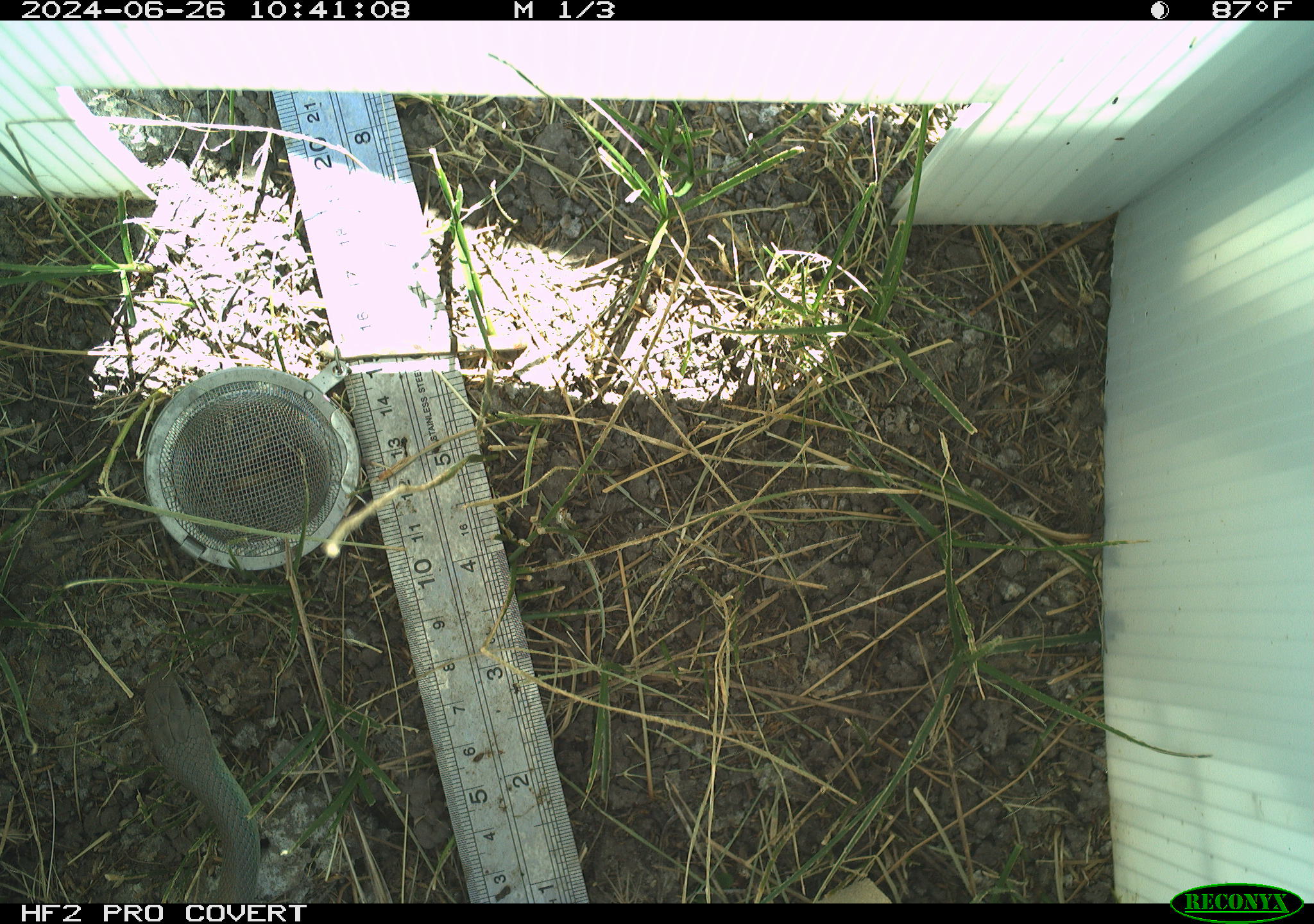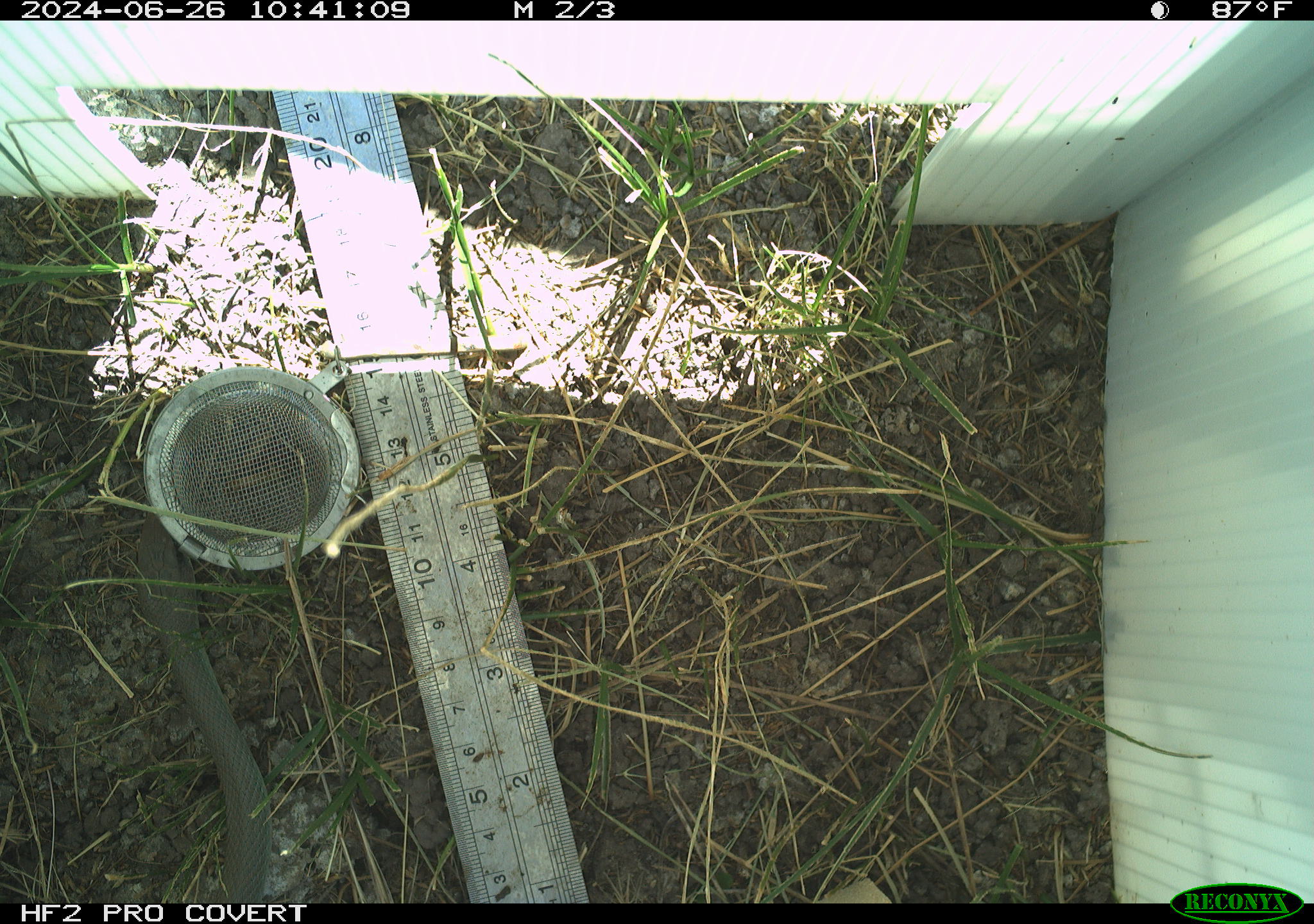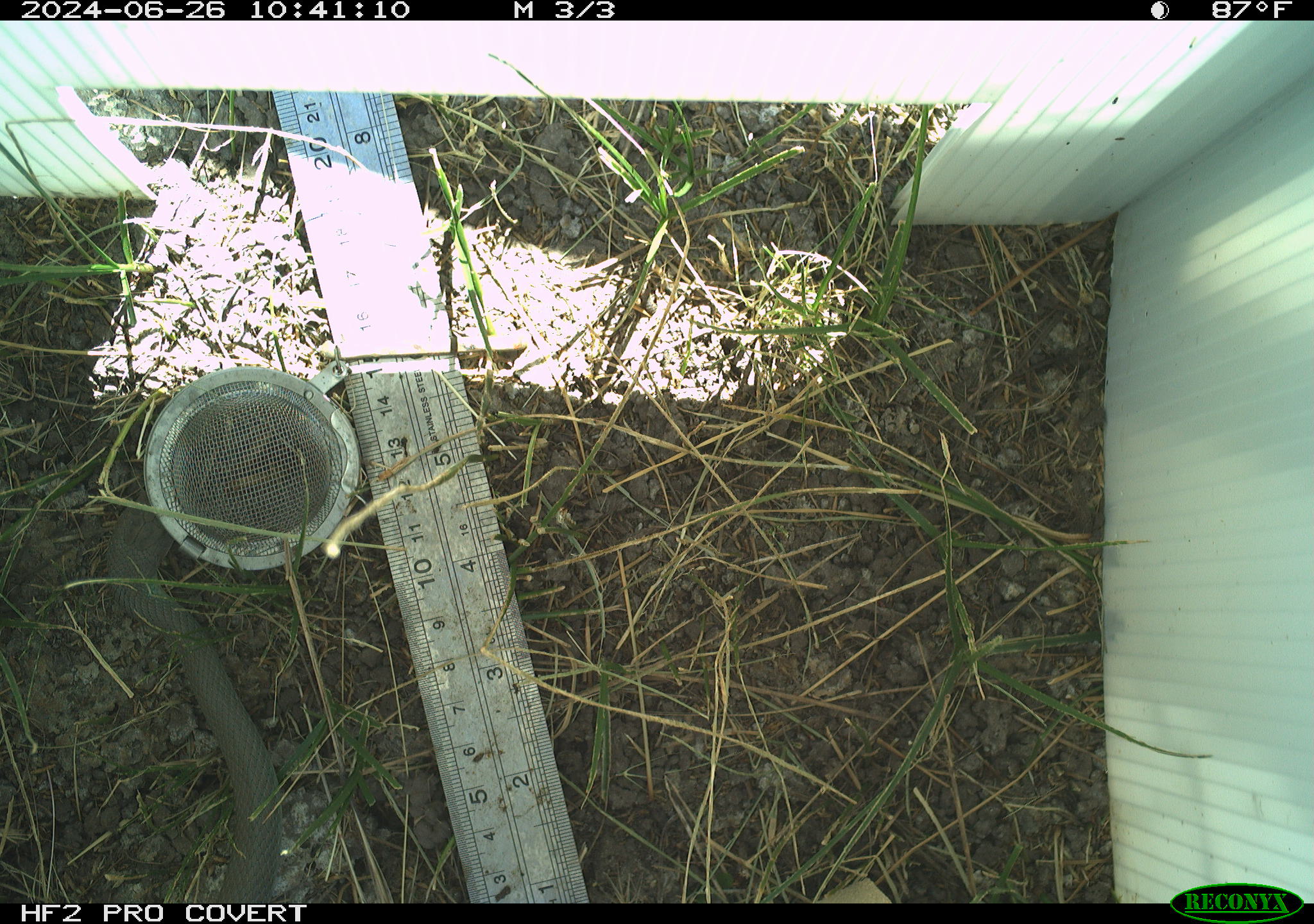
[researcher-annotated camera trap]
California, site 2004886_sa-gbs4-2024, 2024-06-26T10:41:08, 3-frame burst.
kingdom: Animalia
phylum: Chordata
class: Reptilia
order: Squamata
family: Colubridae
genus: Coluber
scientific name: Coluber constrictor mormon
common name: western yellow-bellied racer